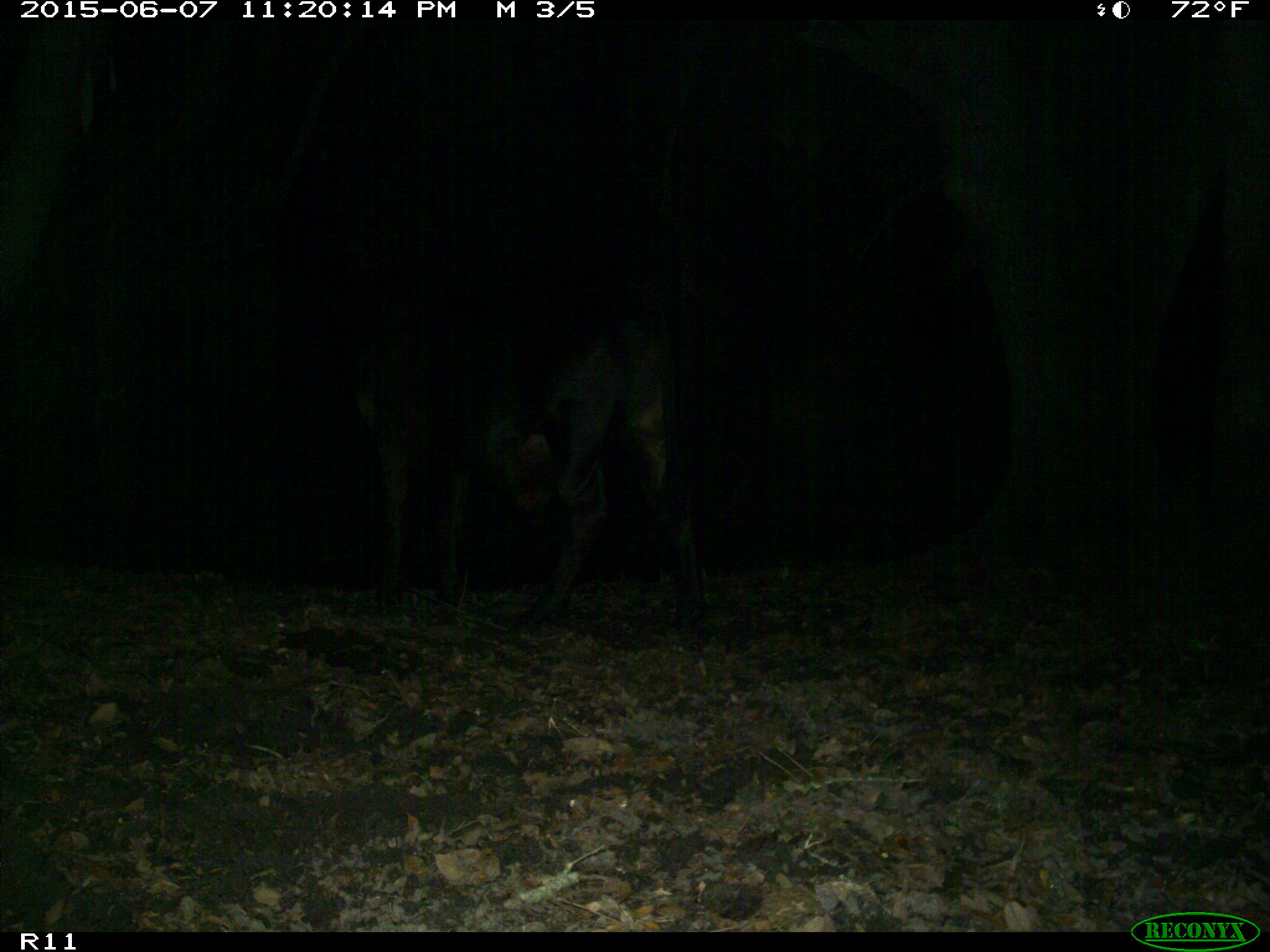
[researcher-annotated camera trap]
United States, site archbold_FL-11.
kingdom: Animalia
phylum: Chordata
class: Mammalia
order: Artiodactyla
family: Bovidae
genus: Bos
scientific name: Bos taurus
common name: domestic cow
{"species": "Bos taurus (domestic cow)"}